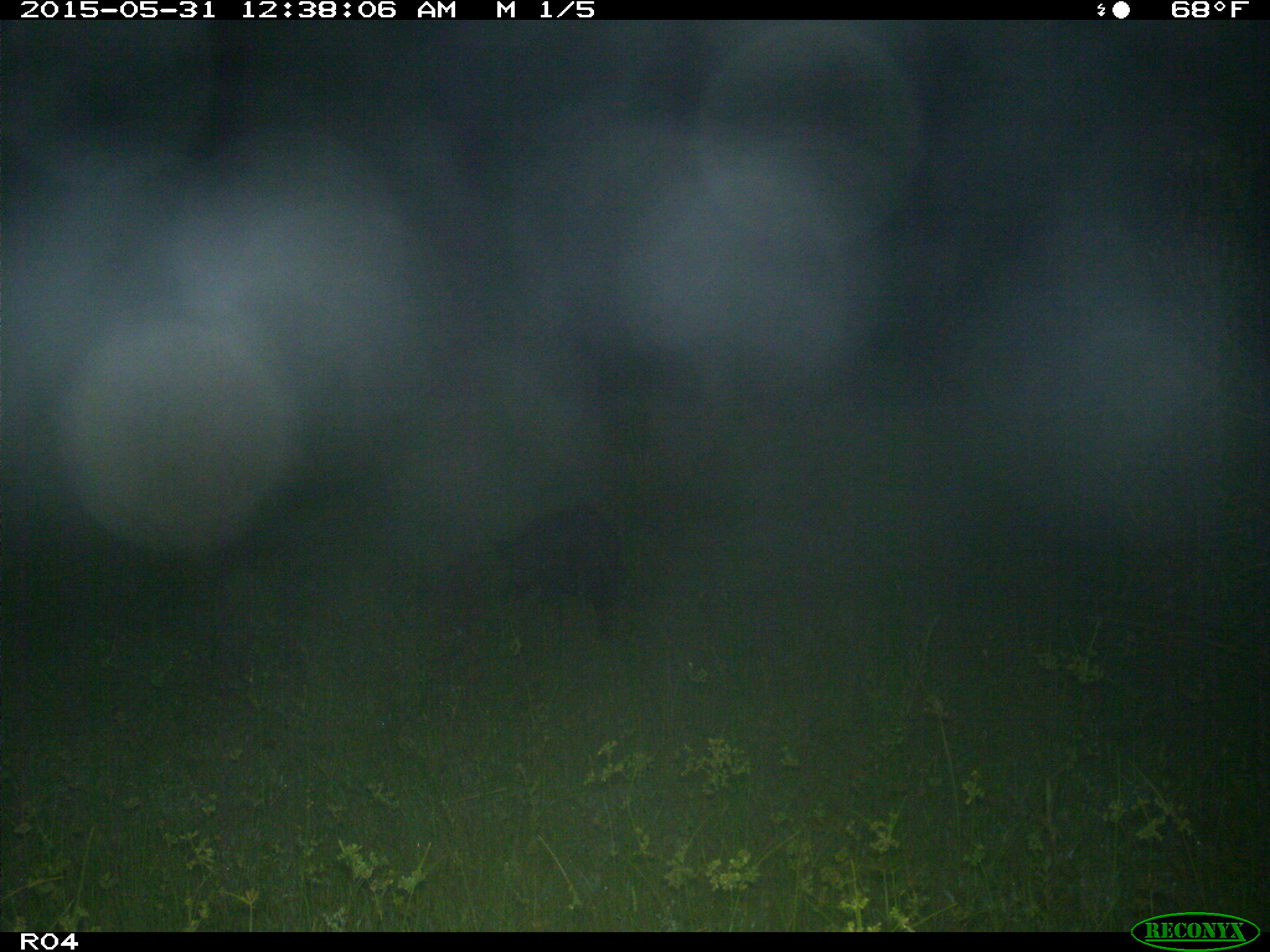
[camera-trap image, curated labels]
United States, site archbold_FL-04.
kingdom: Animalia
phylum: Chordata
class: Mammalia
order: Artiodactyla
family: Suidae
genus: Sus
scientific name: Sus scrofa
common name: wild boar